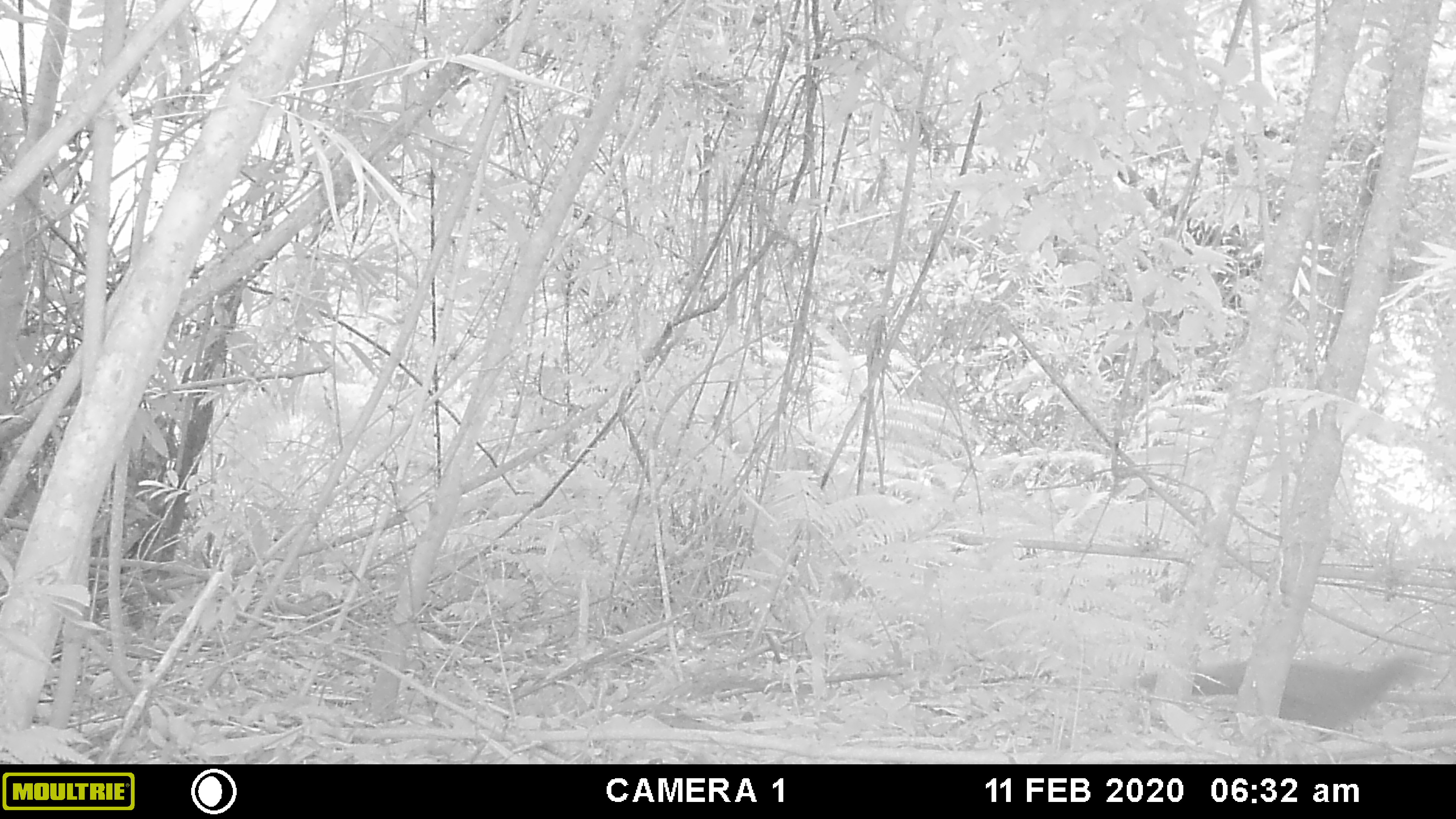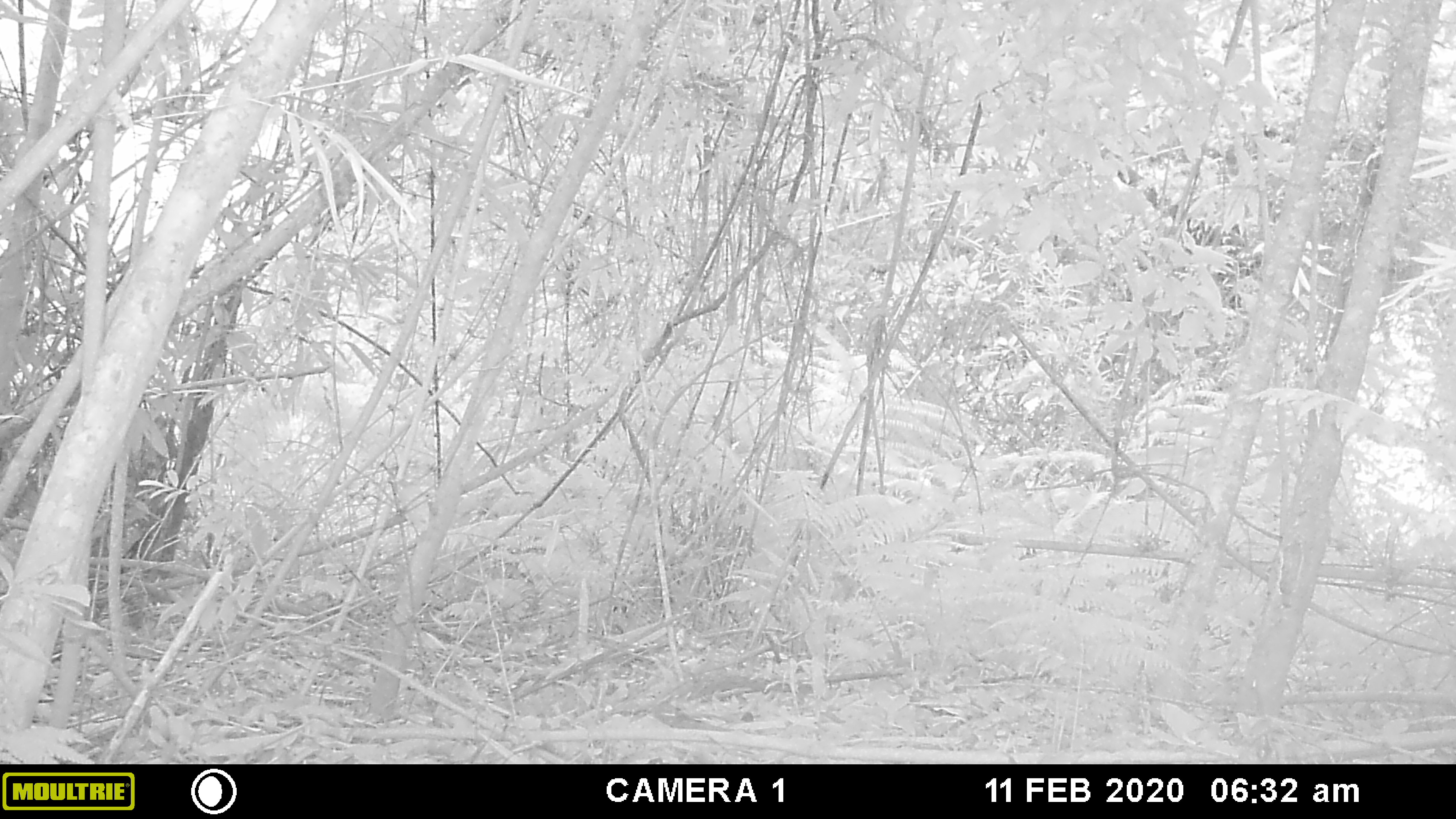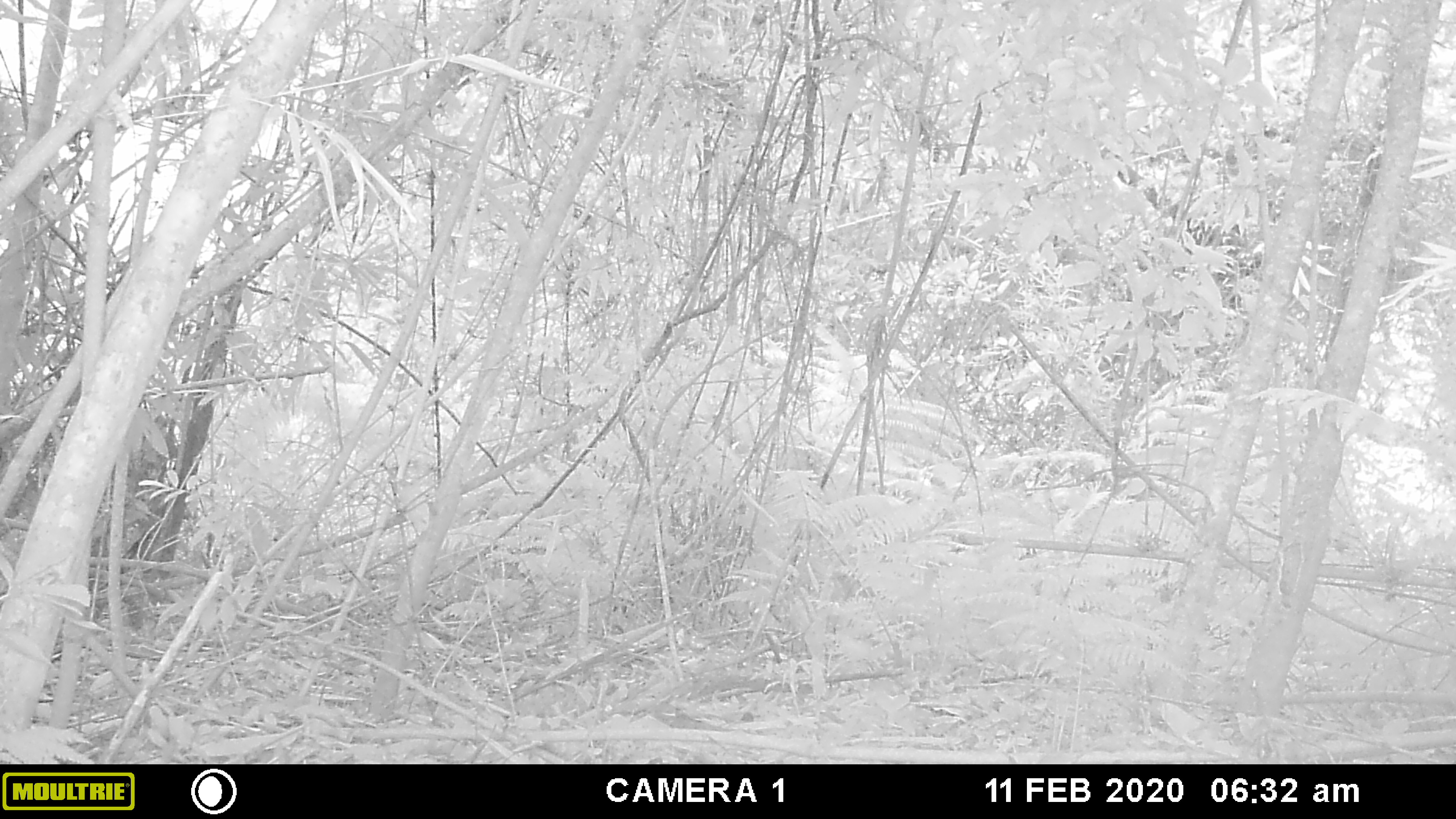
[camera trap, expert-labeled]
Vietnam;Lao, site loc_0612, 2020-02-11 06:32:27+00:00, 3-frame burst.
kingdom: Animalia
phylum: Chordata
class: Aves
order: Galliformes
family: Phasianidae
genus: Polyplectron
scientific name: Polyplectron bicalcaratum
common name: gray peacock-pheasant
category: grey peacock pheasant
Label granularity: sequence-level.